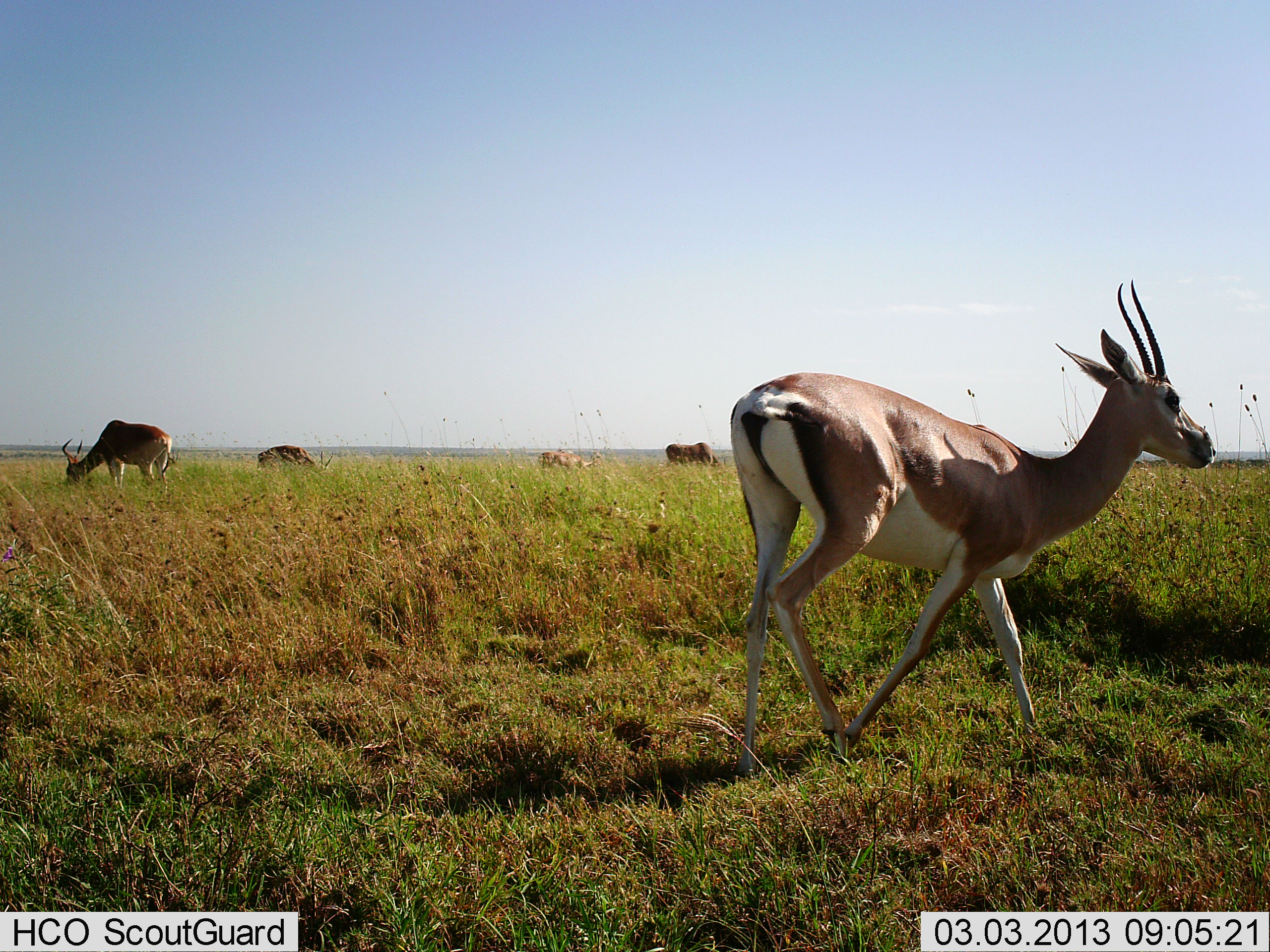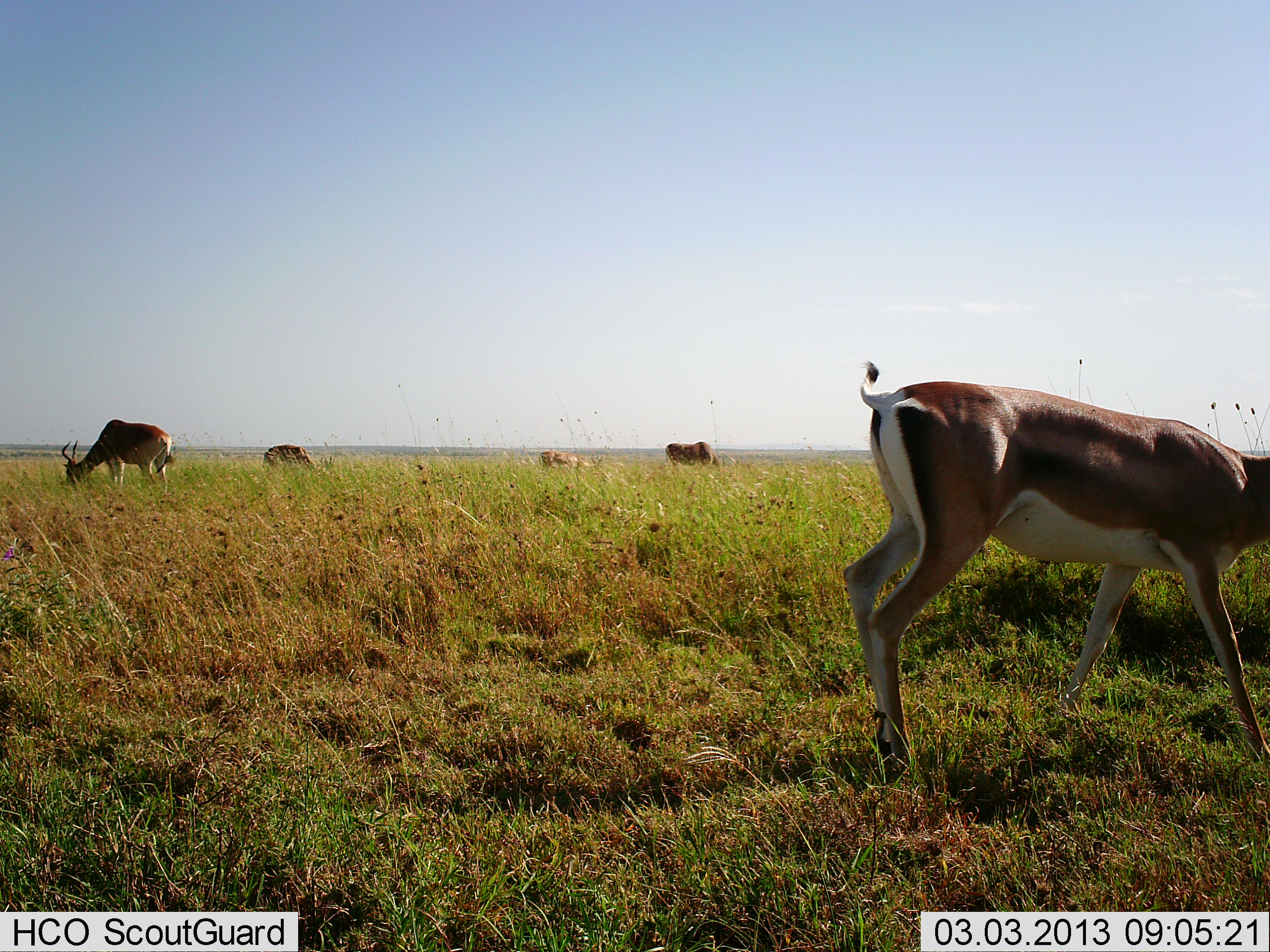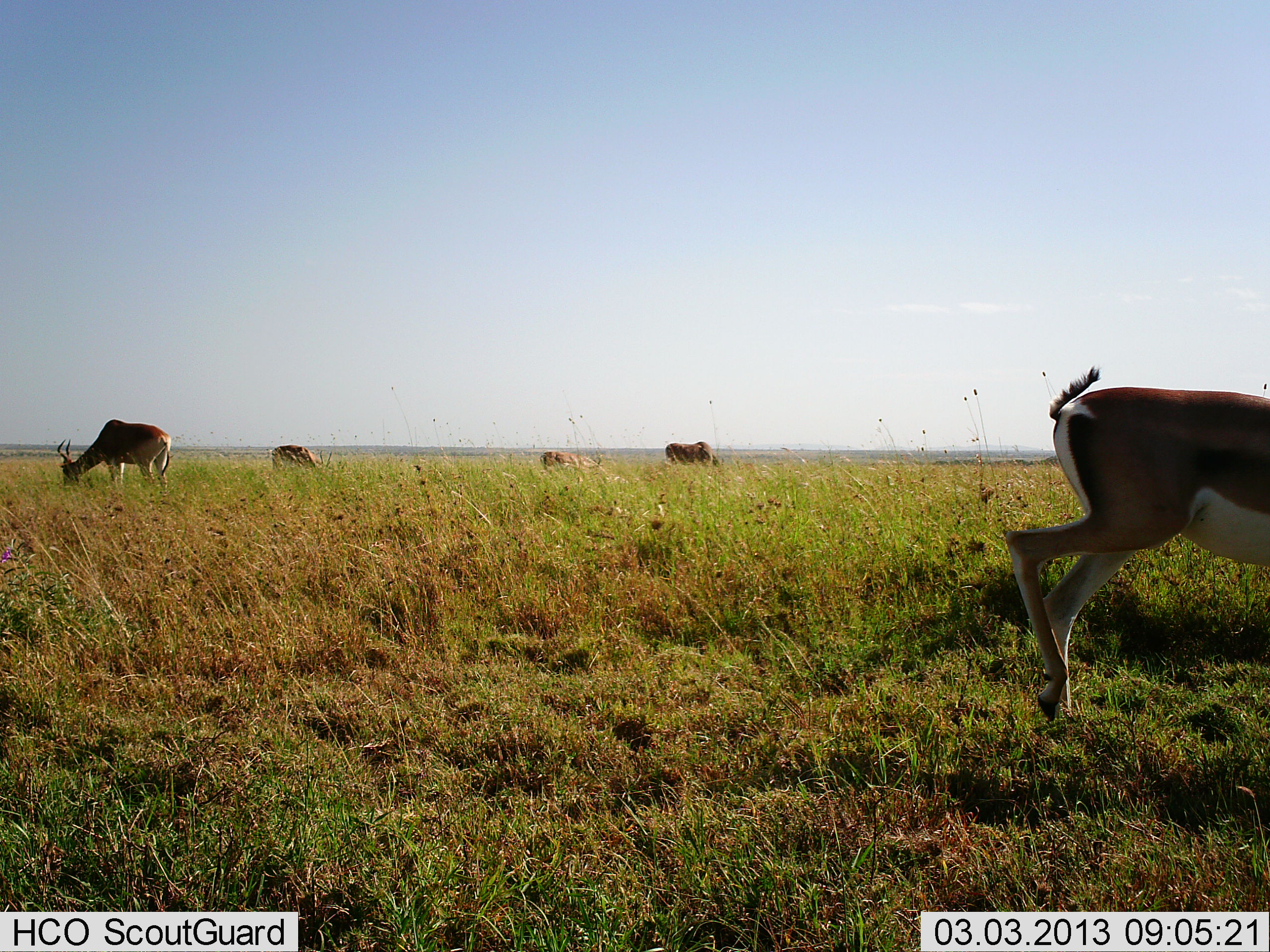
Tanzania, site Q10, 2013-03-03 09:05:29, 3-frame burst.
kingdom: Animalia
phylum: Chordata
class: Mammalia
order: Artiodactyla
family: Bovidae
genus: Nanger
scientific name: Nanger granti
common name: grant's gazelle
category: gazellegrants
Gazellegrants (grant's gazelle) (Nanger granti), count 5. Behavior (volunteer vote fractions): standing 30%, resting 0%, moving 85%, interacting 0%. Young present (vote fraction): 0%. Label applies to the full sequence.